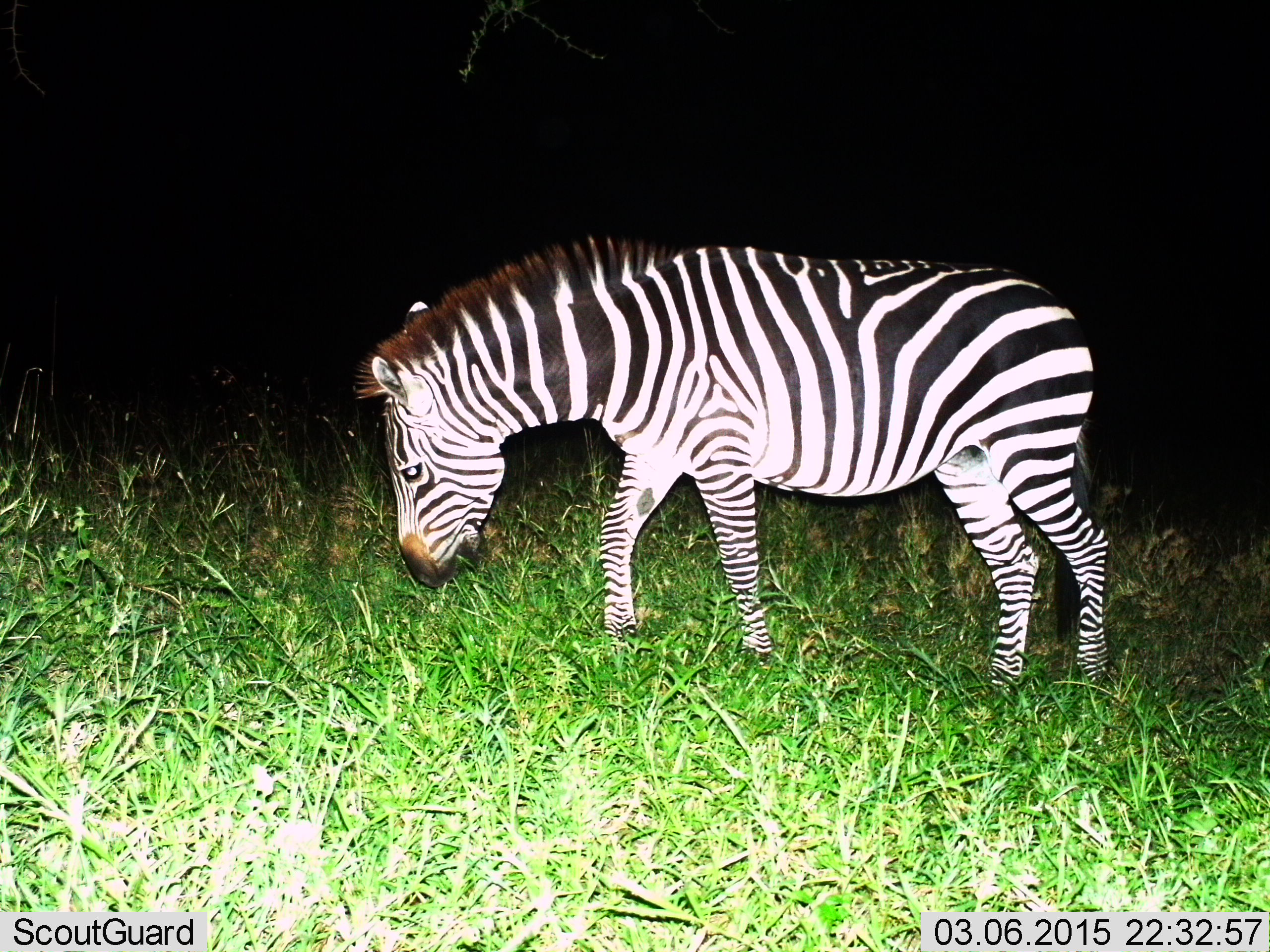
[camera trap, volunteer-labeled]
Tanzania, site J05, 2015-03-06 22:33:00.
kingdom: Animalia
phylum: Chordata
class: Mammalia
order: Perissodactyla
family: Equidae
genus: Equus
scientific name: Equus quagga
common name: plains zebra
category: zebra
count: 1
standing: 20%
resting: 0%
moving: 20%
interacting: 0%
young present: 0%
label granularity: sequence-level